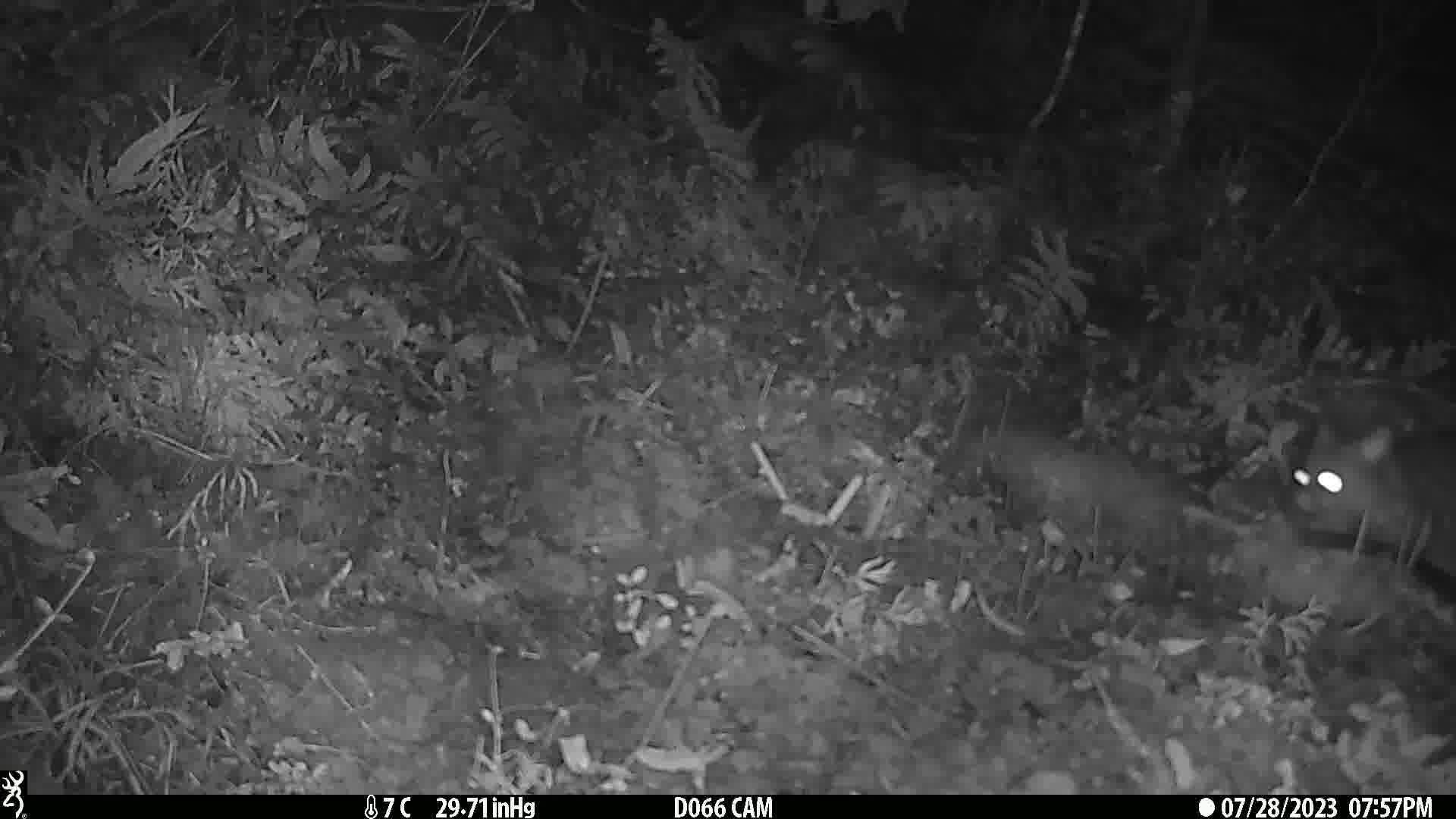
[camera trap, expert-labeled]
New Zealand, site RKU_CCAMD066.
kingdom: Animalia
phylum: Chordata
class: Mammalia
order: Diprotodontia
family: Phalangeridae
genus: Trichosurus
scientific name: Trichosurus vulpecula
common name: common brushtail possum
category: possum